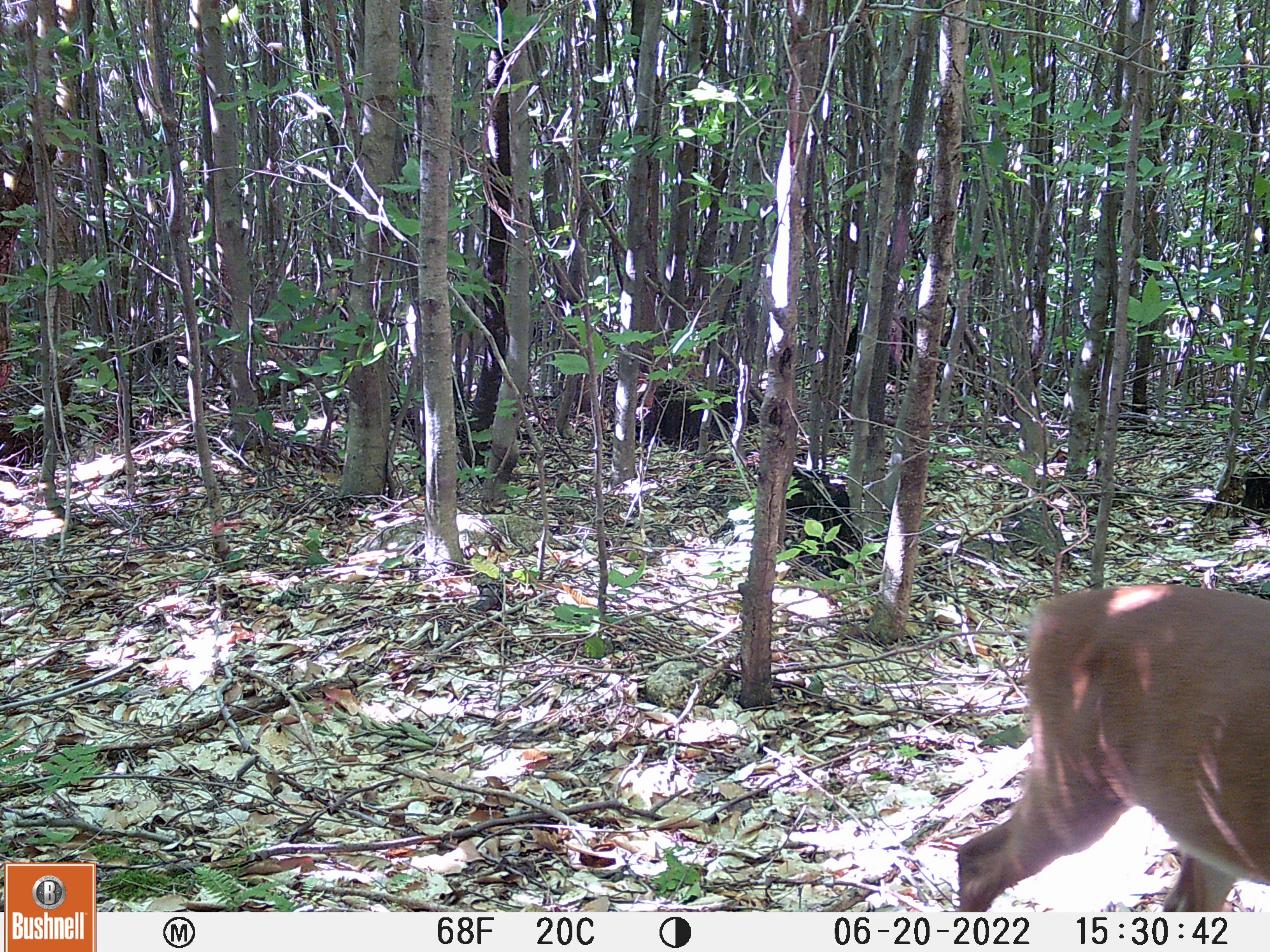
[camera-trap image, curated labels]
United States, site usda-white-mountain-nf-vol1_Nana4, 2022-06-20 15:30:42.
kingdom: Animalia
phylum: Chordata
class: Mammalia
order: Artiodactyla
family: Cervidae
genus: Odocoileus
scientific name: Odocoileus virginianus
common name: white-tailed deer